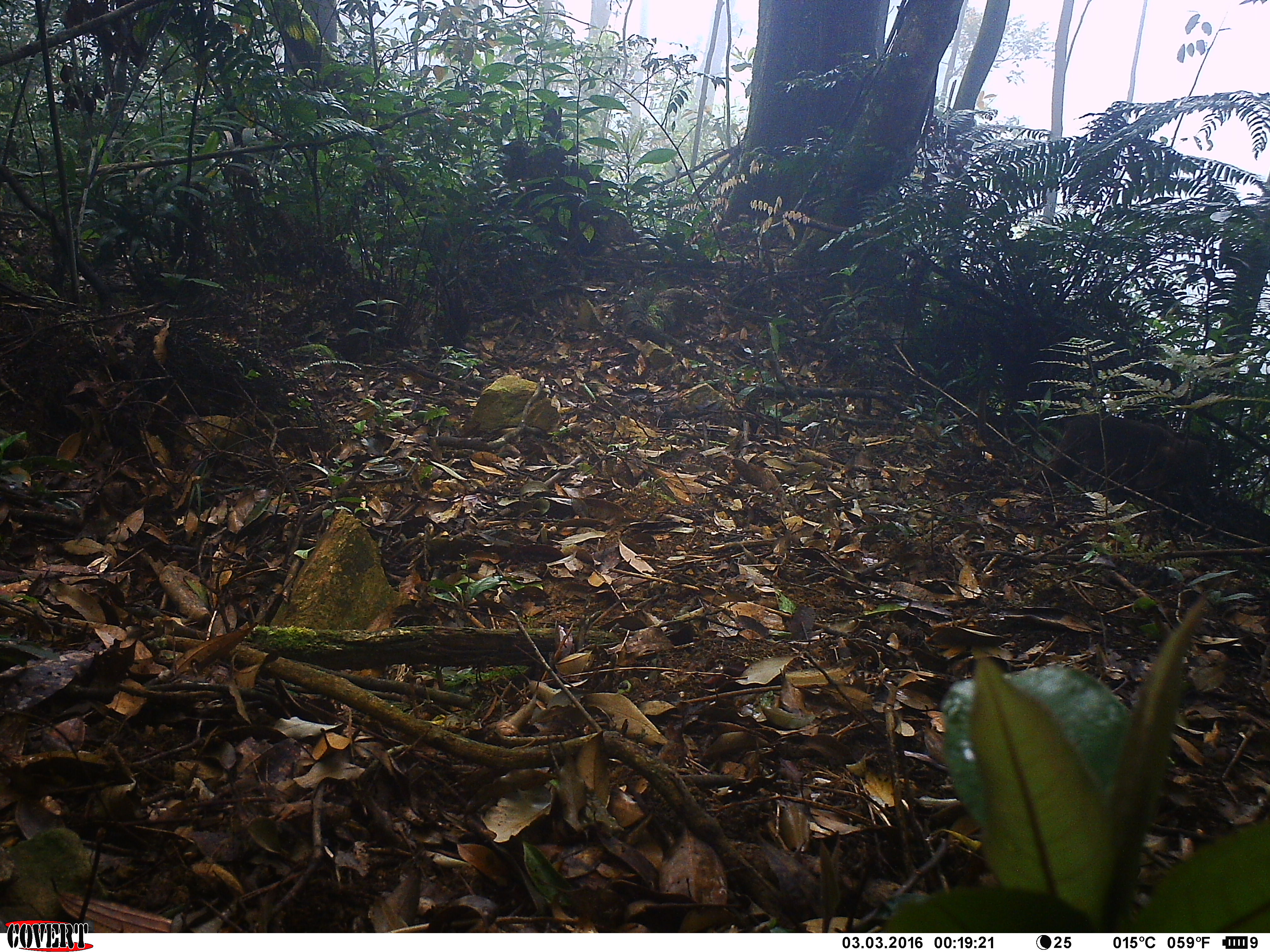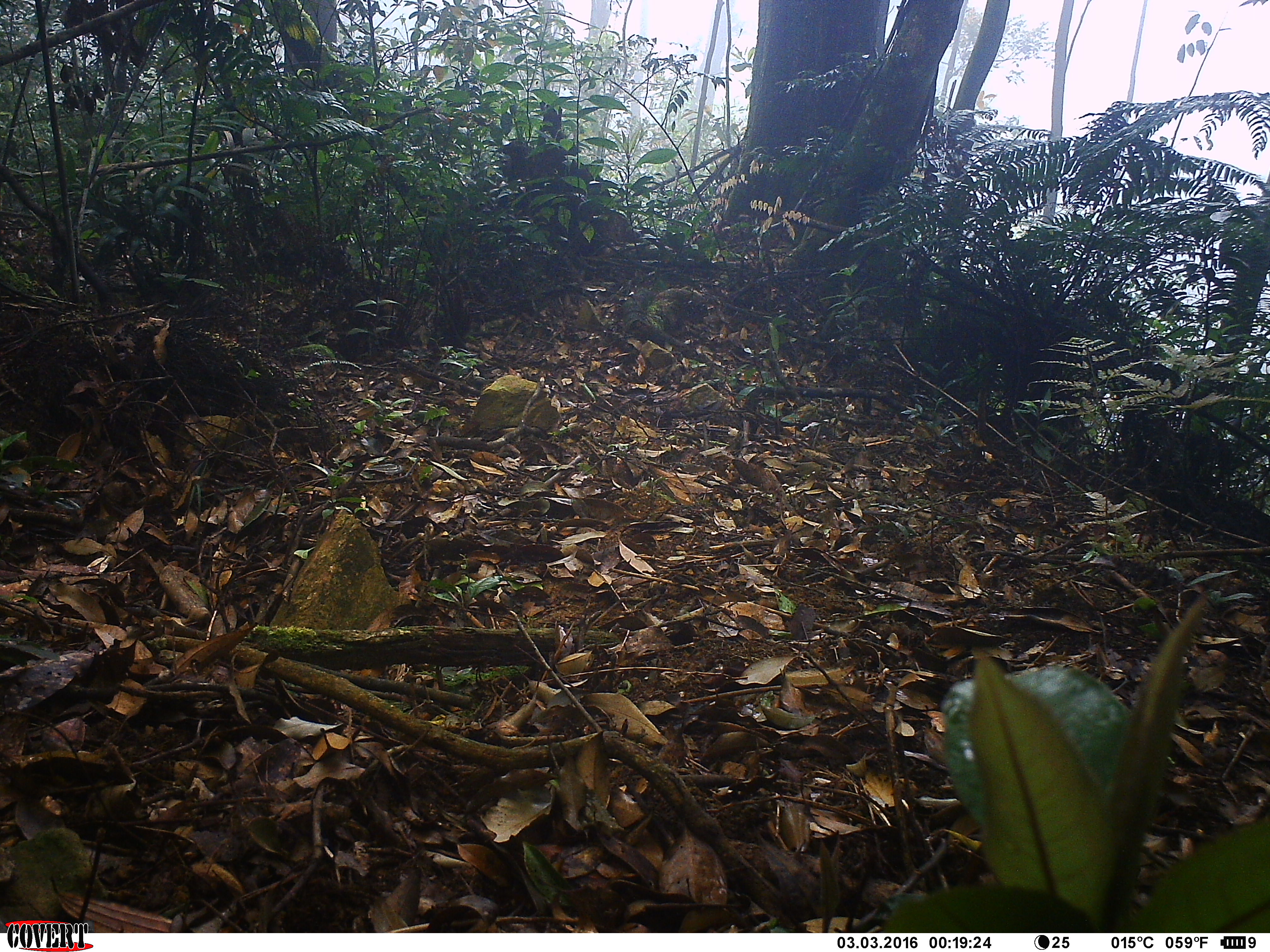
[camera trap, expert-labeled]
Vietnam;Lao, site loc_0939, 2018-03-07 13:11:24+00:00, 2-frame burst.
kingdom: Animalia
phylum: Chordata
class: Mammalia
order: Primates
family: Cercopithecidae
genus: Macaca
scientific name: Macaca arctoides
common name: stump-tailed macaque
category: stump tailed macaque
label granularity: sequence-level